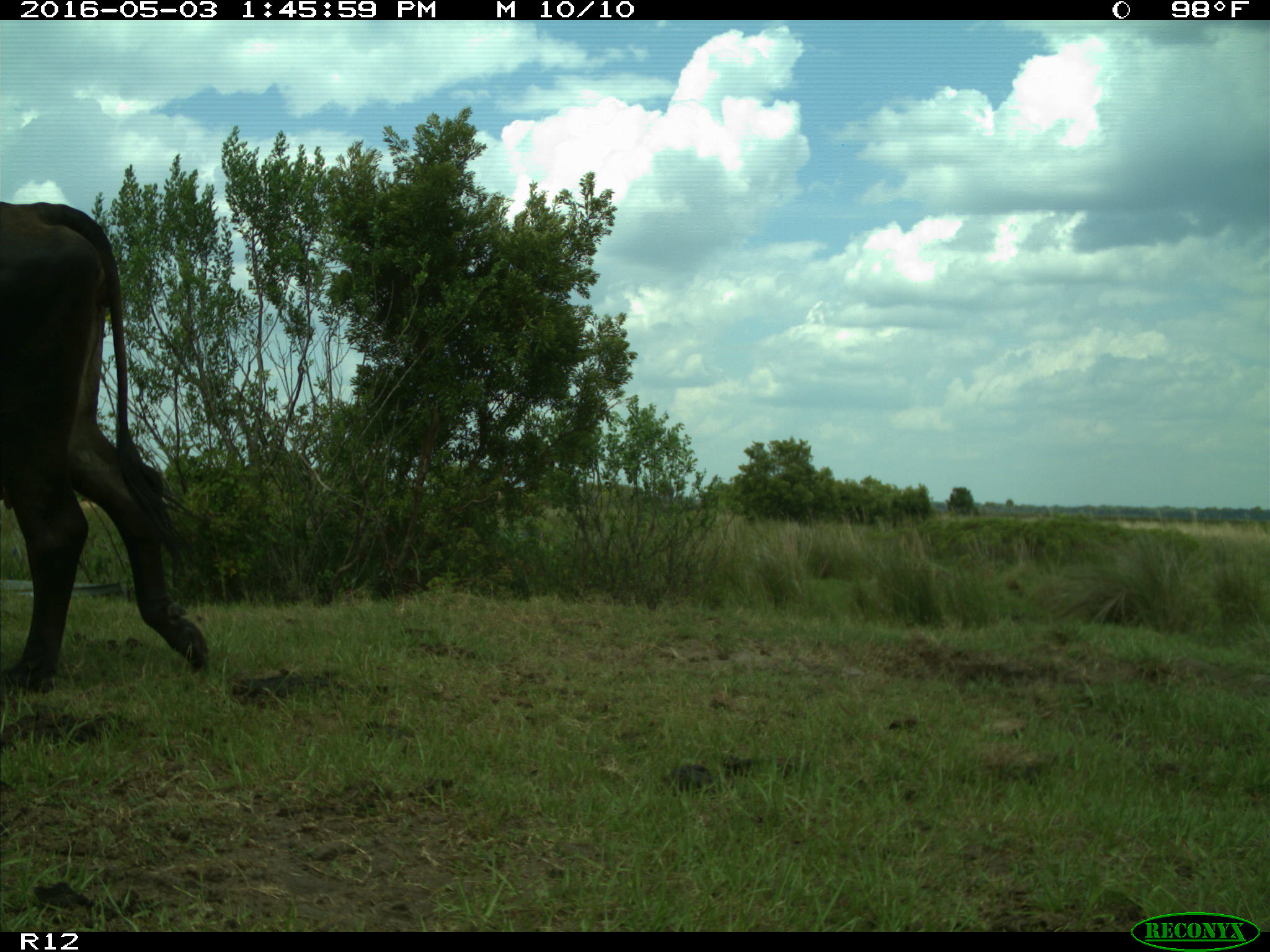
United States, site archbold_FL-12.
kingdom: Animalia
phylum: Chordata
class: Mammalia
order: Artiodactyla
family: Bovidae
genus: Bos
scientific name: Bos taurus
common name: domestic cow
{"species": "Bos taurus (domestic cow)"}